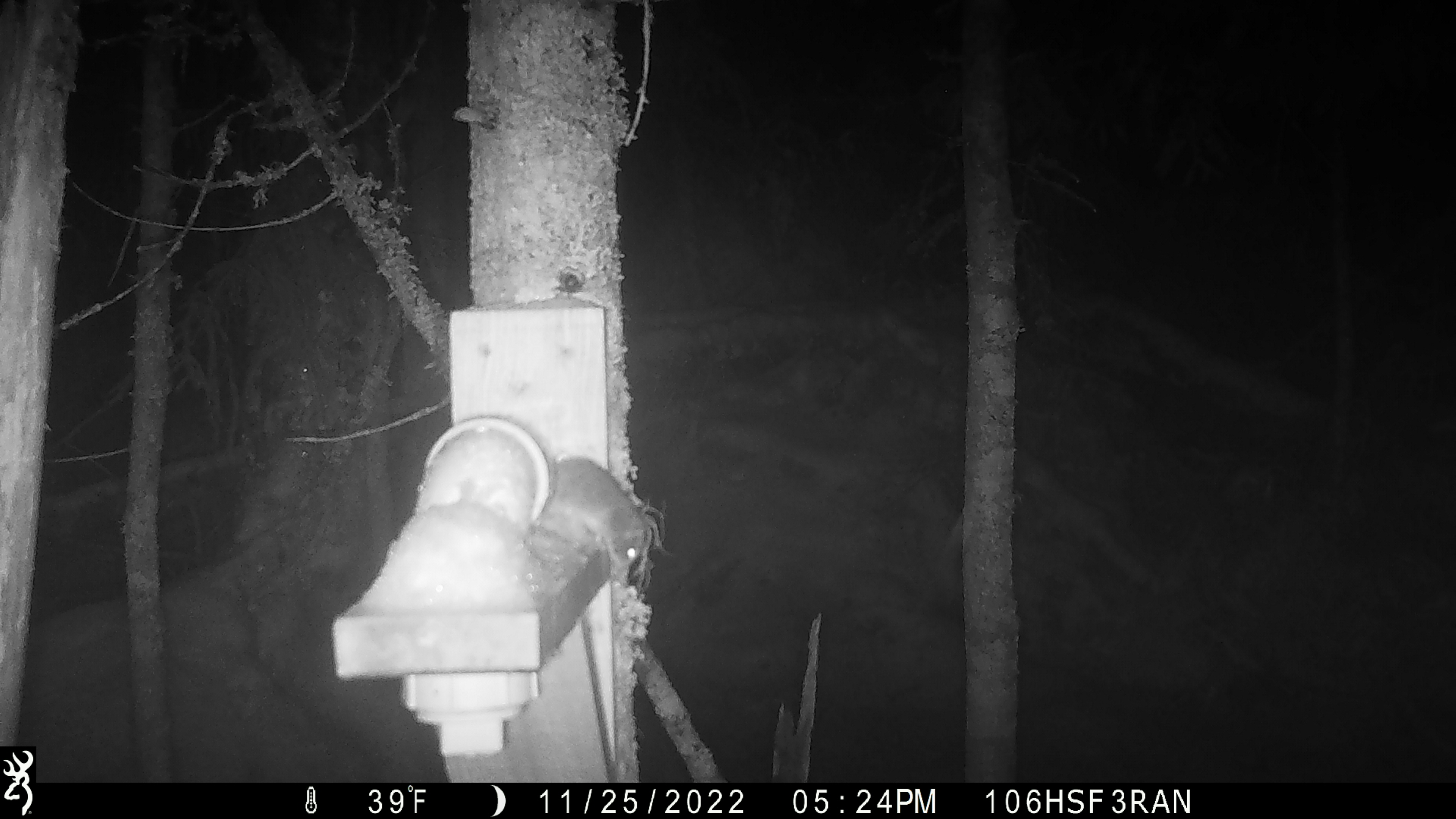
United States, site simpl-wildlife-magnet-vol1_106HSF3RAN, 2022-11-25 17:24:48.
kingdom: Animalia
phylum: Chordata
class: Mammalia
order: Rodentia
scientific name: Rodentia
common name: mouse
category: mouse sp.